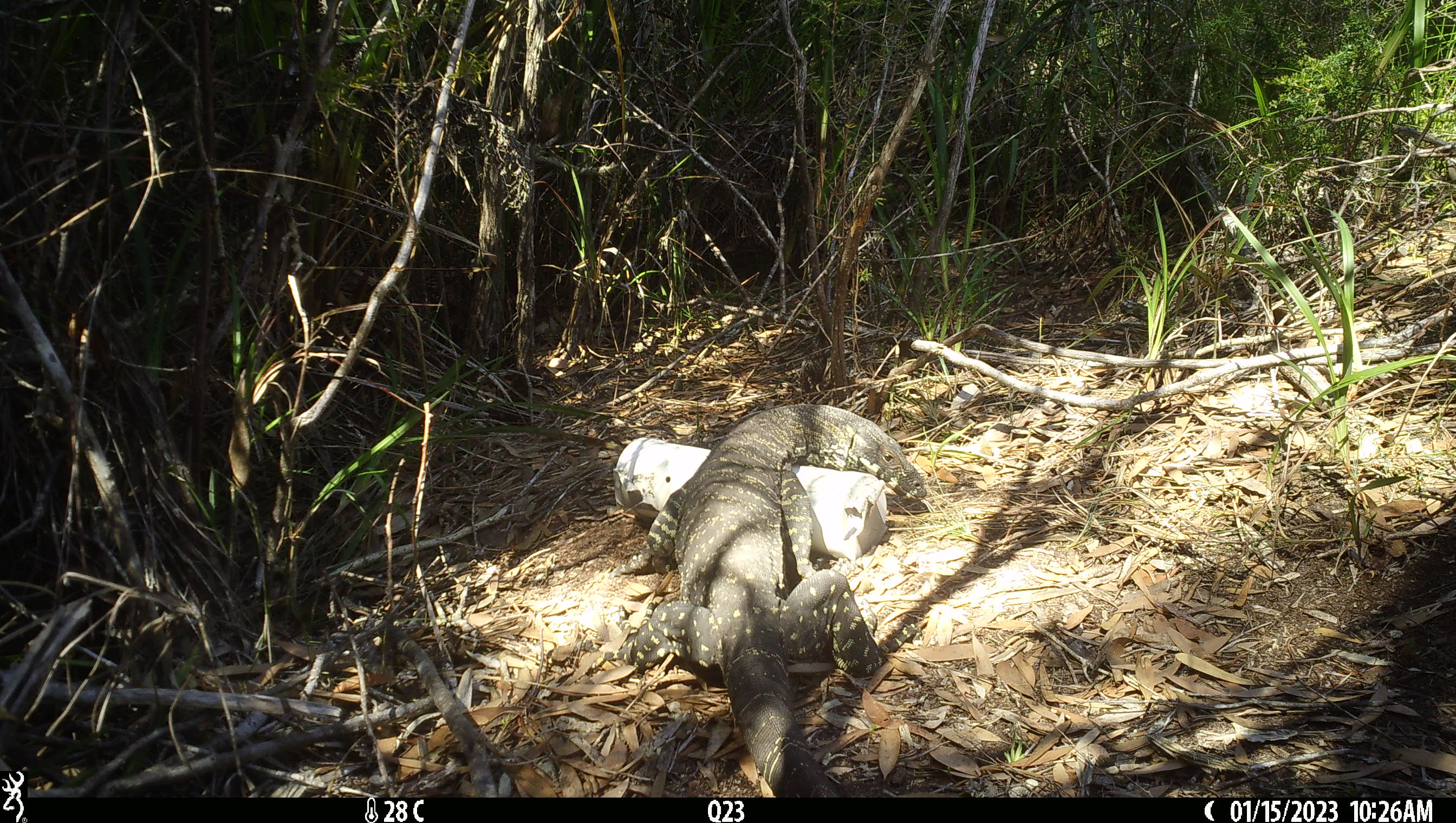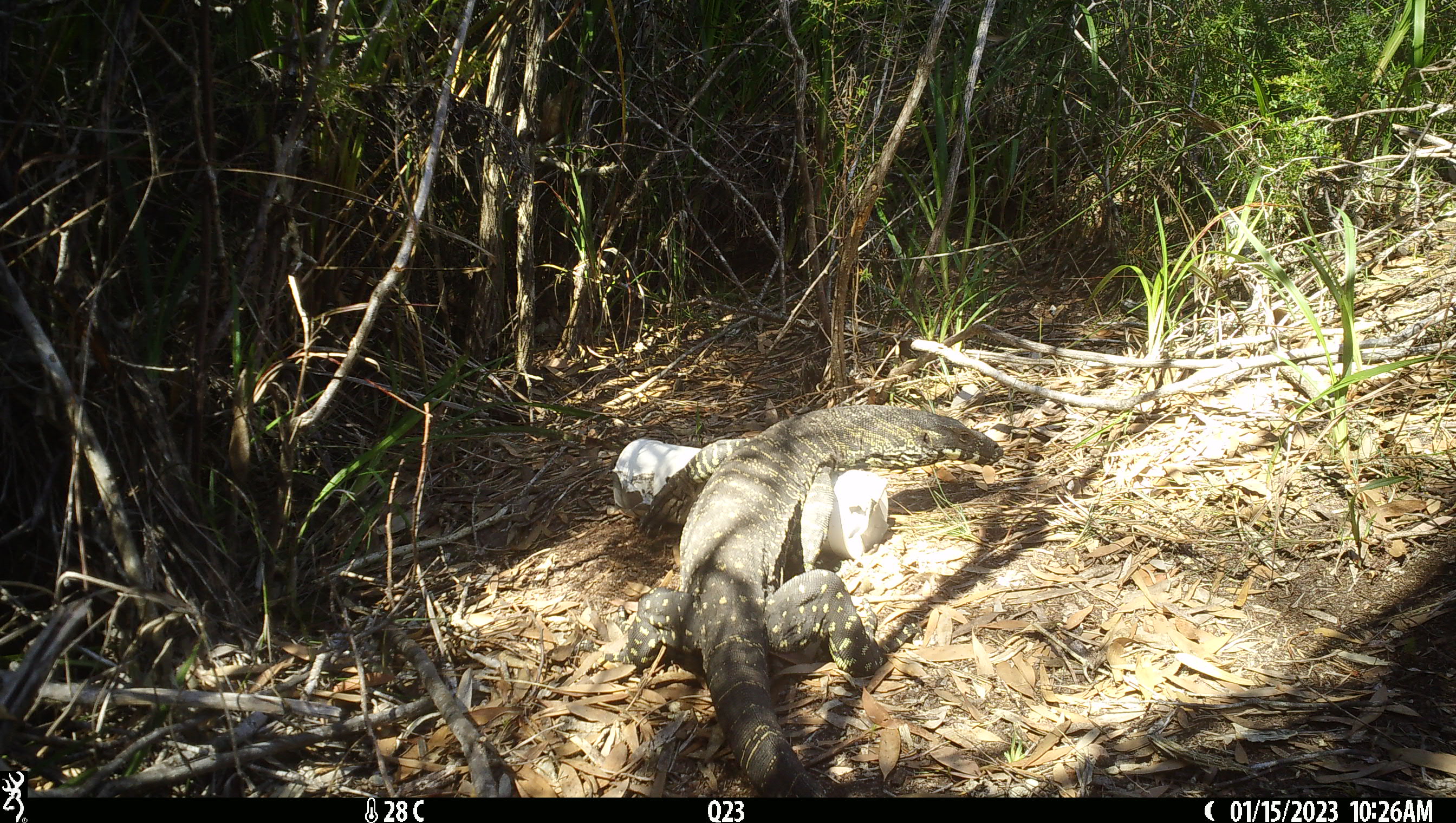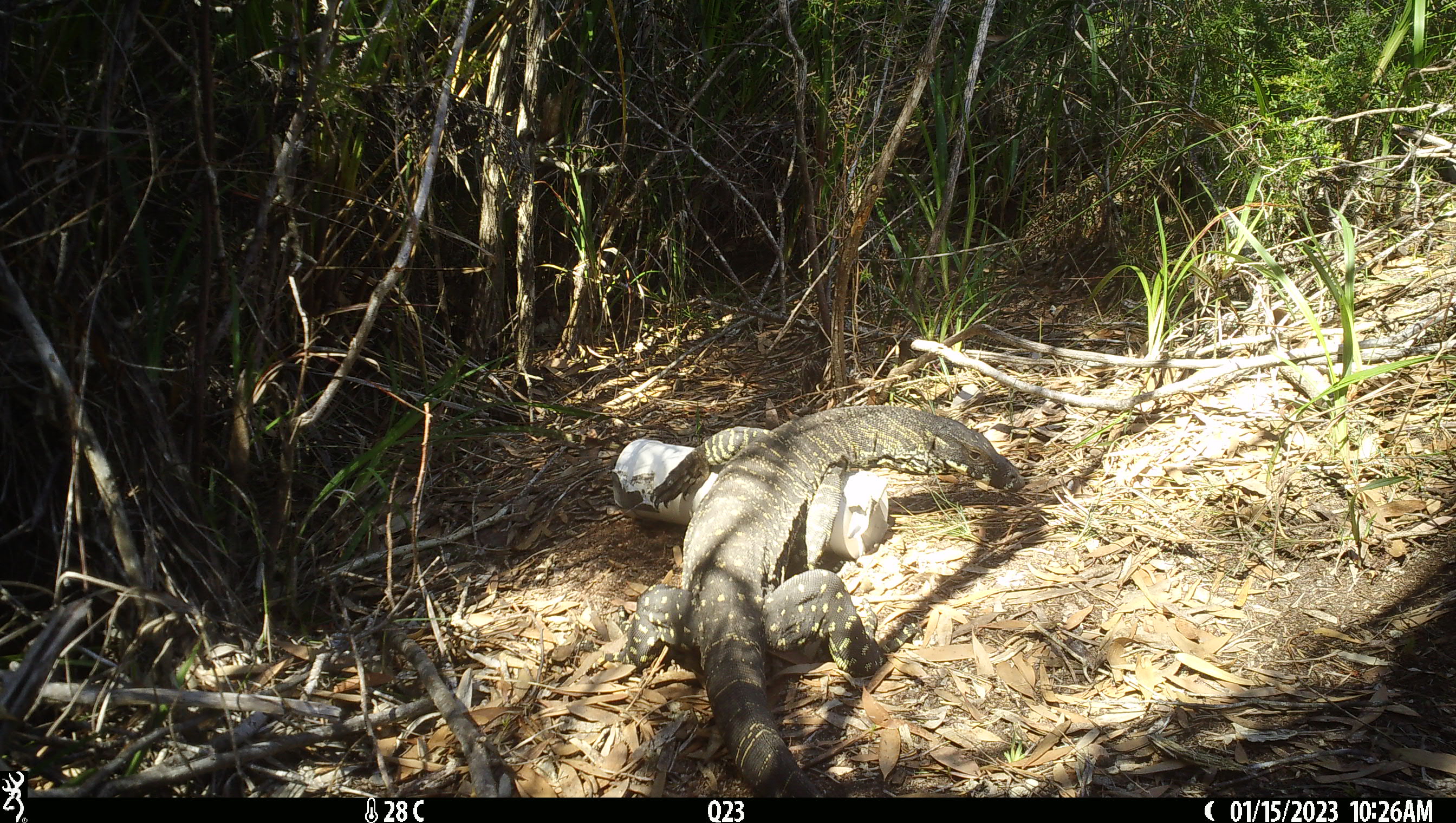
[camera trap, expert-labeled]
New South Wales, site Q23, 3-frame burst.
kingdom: Animalia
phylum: Chordata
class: Reptilia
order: Squamata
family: Varanidae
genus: Varanus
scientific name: Varanus varius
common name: lace monitor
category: goanna